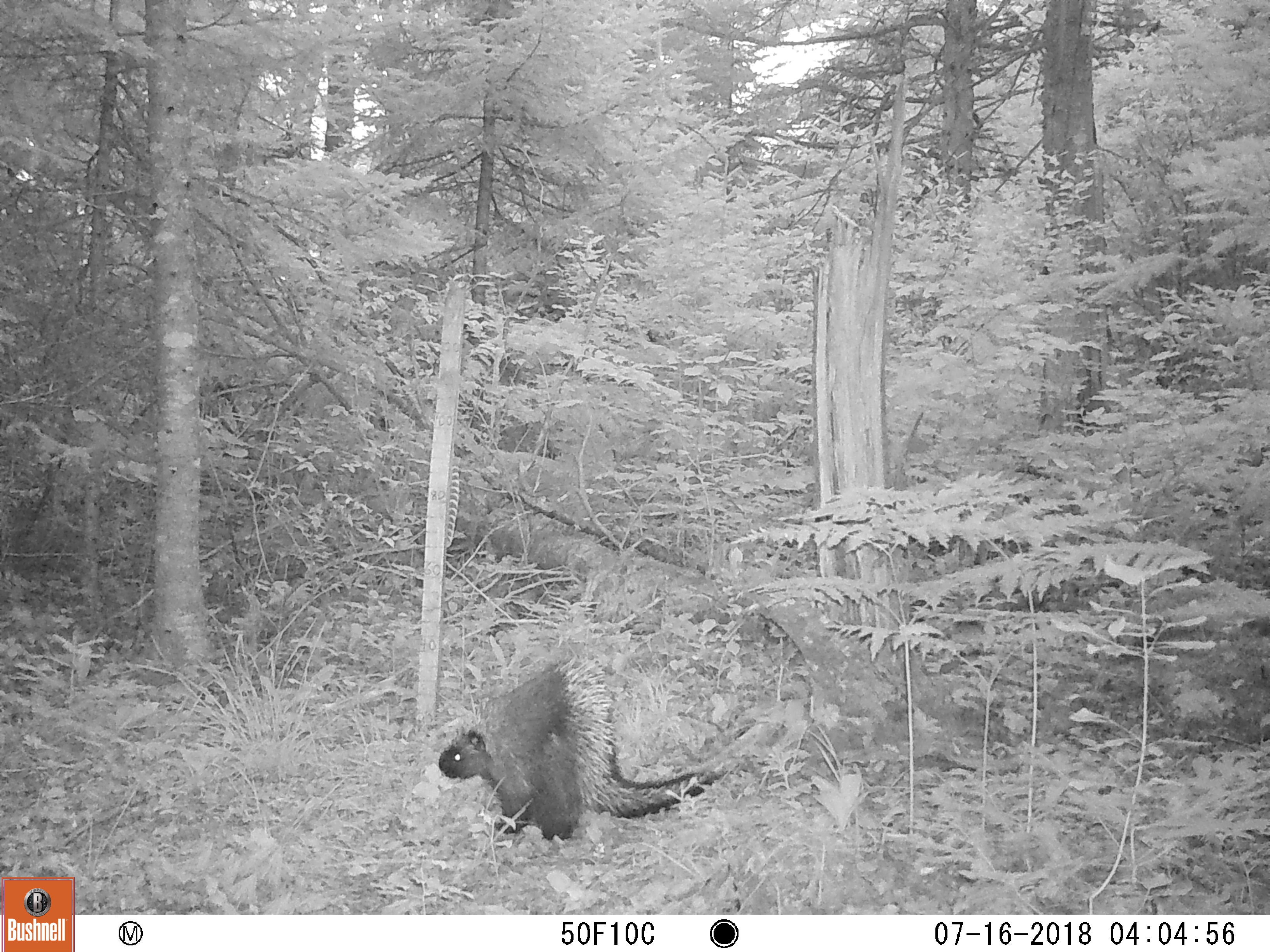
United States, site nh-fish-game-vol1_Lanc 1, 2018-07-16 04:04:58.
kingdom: Animalia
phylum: Chordata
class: Mammalia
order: Rodentia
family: Erethizontidae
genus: Erethizon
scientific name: Erethizon dorsatum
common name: porcupine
Porcupine (Erethizon dorsatum).